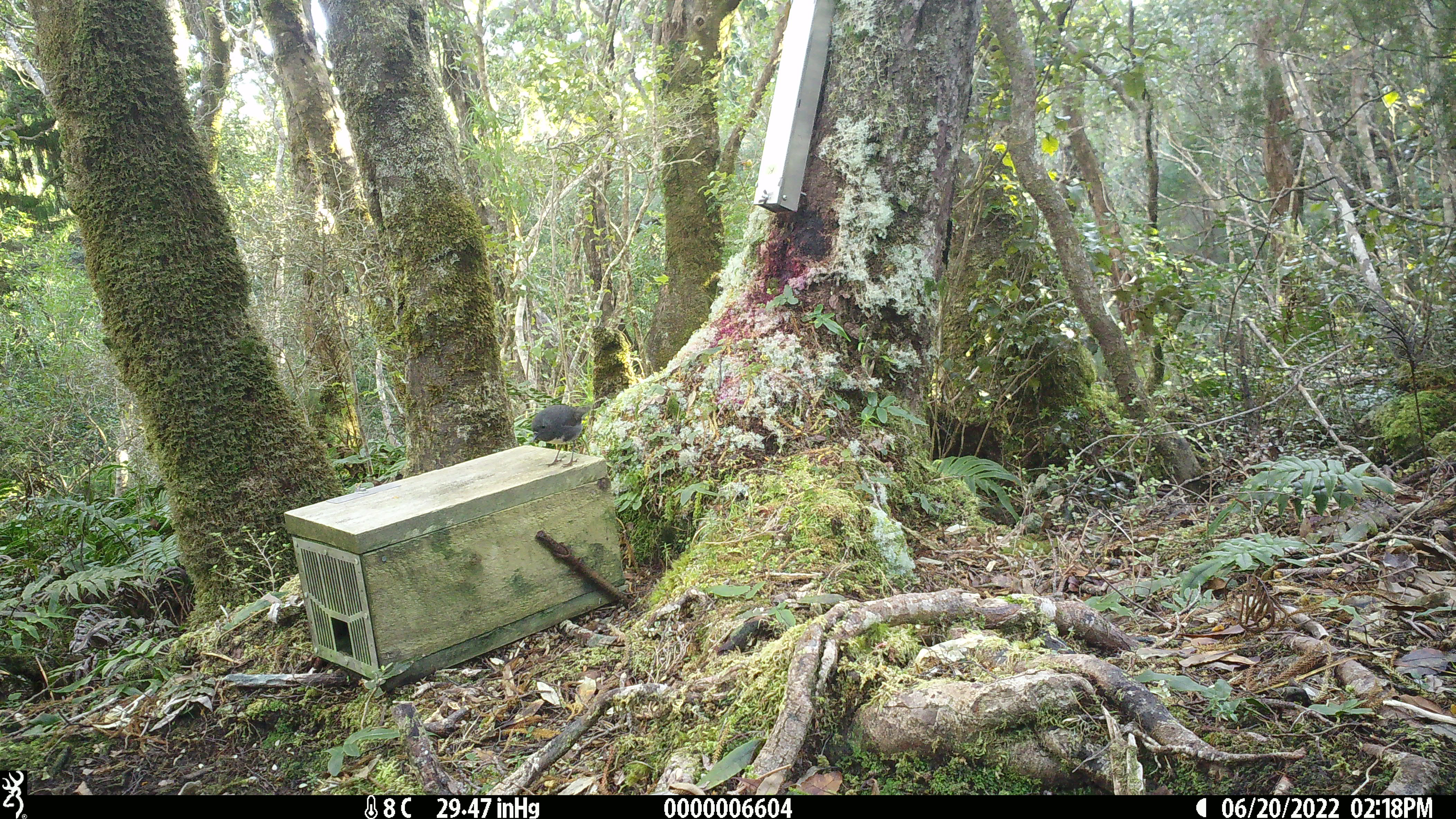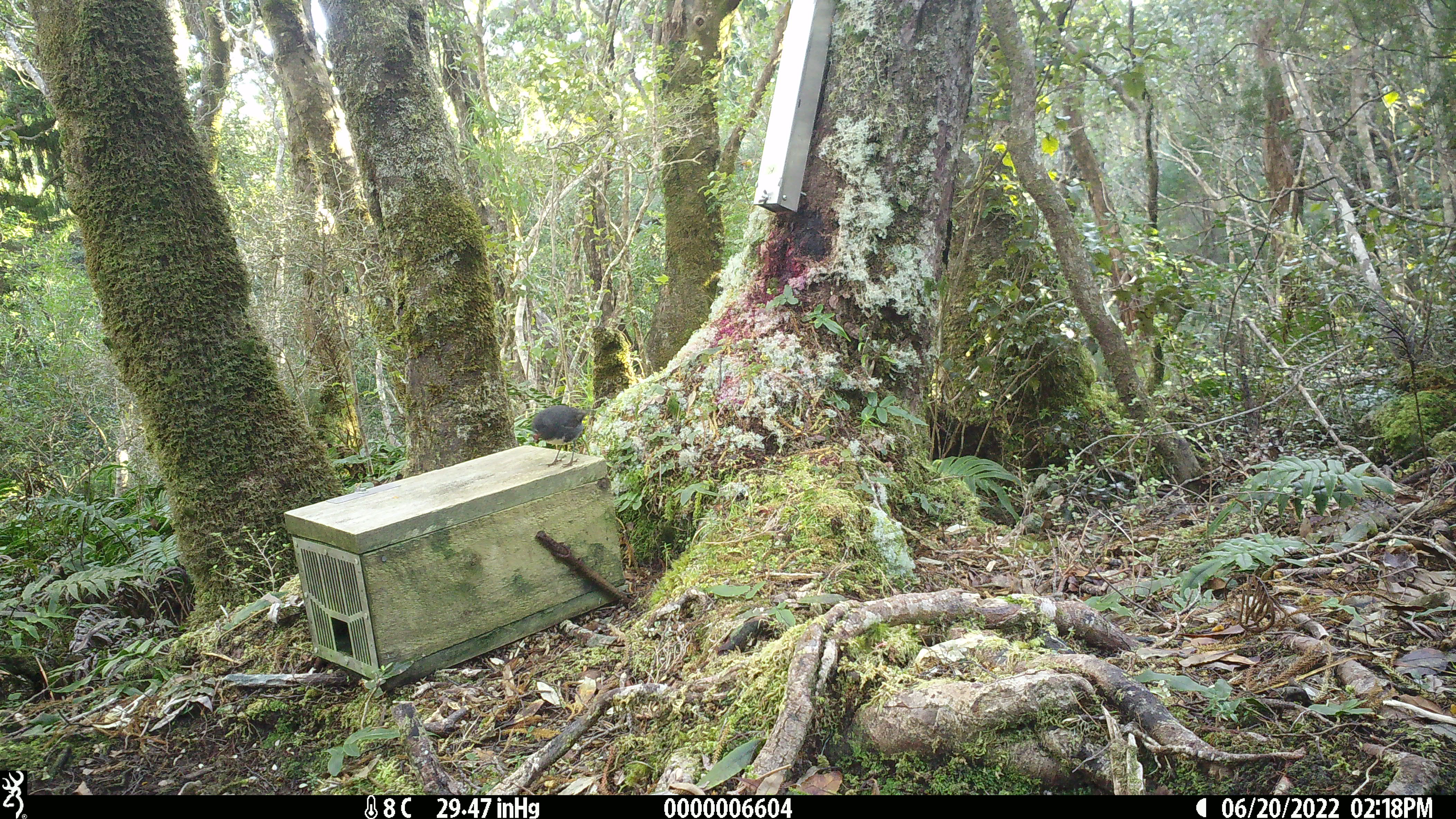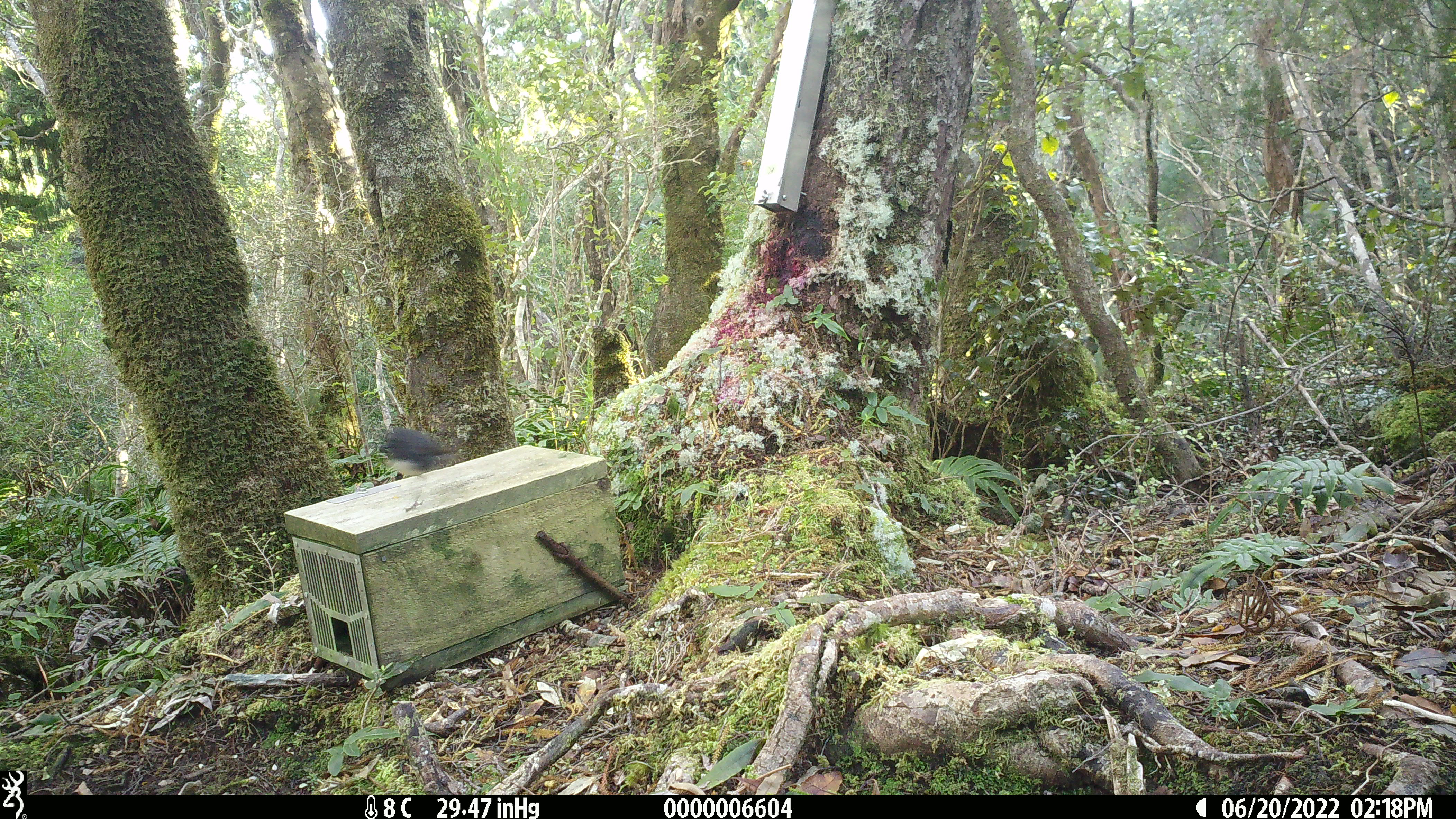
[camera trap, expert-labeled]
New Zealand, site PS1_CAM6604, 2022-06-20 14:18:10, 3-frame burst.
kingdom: Animalia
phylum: Chordata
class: Aves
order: Passeriformes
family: Petroicidae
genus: Petroica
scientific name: Petroica australis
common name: new zealand robin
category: robin